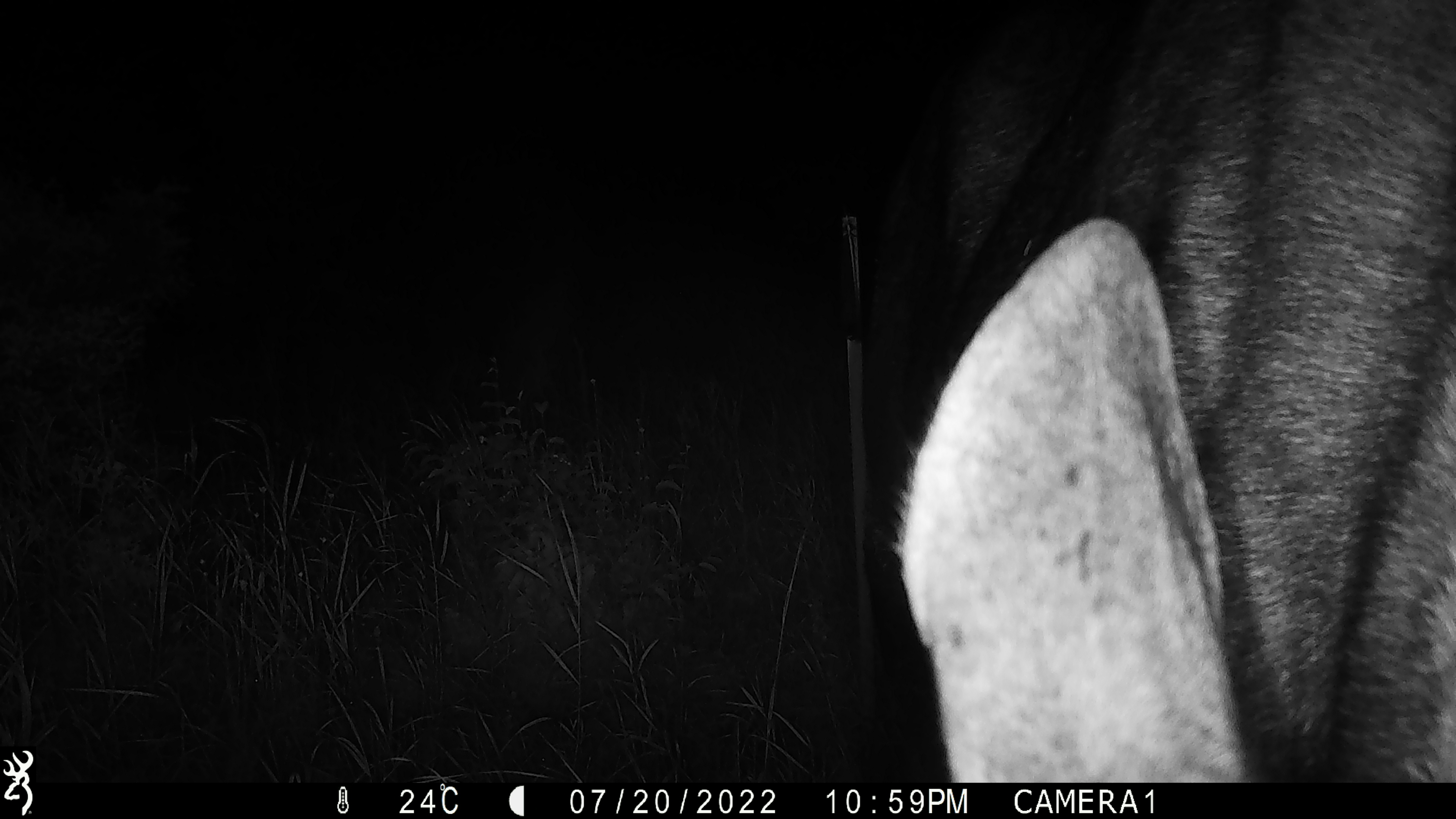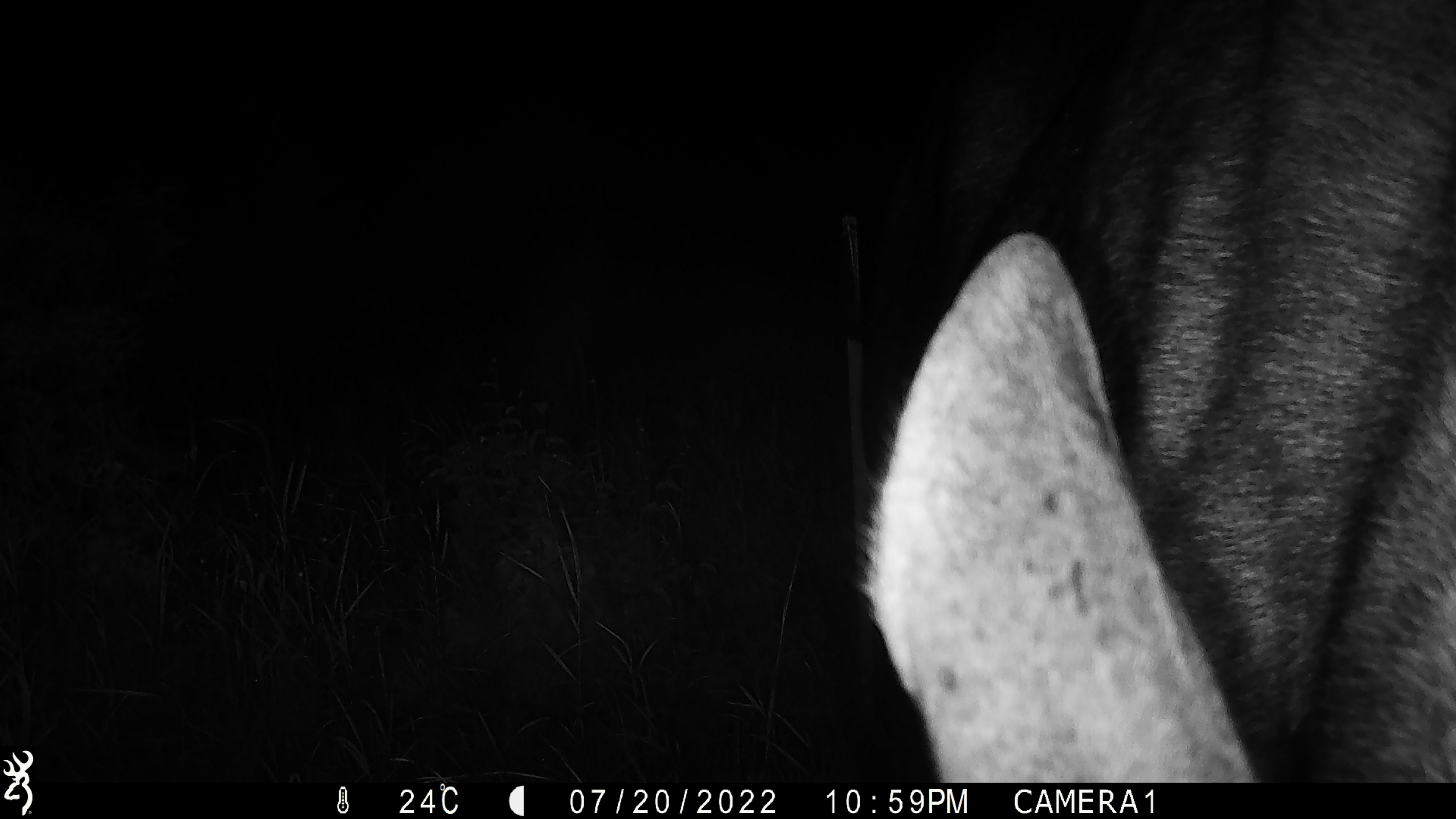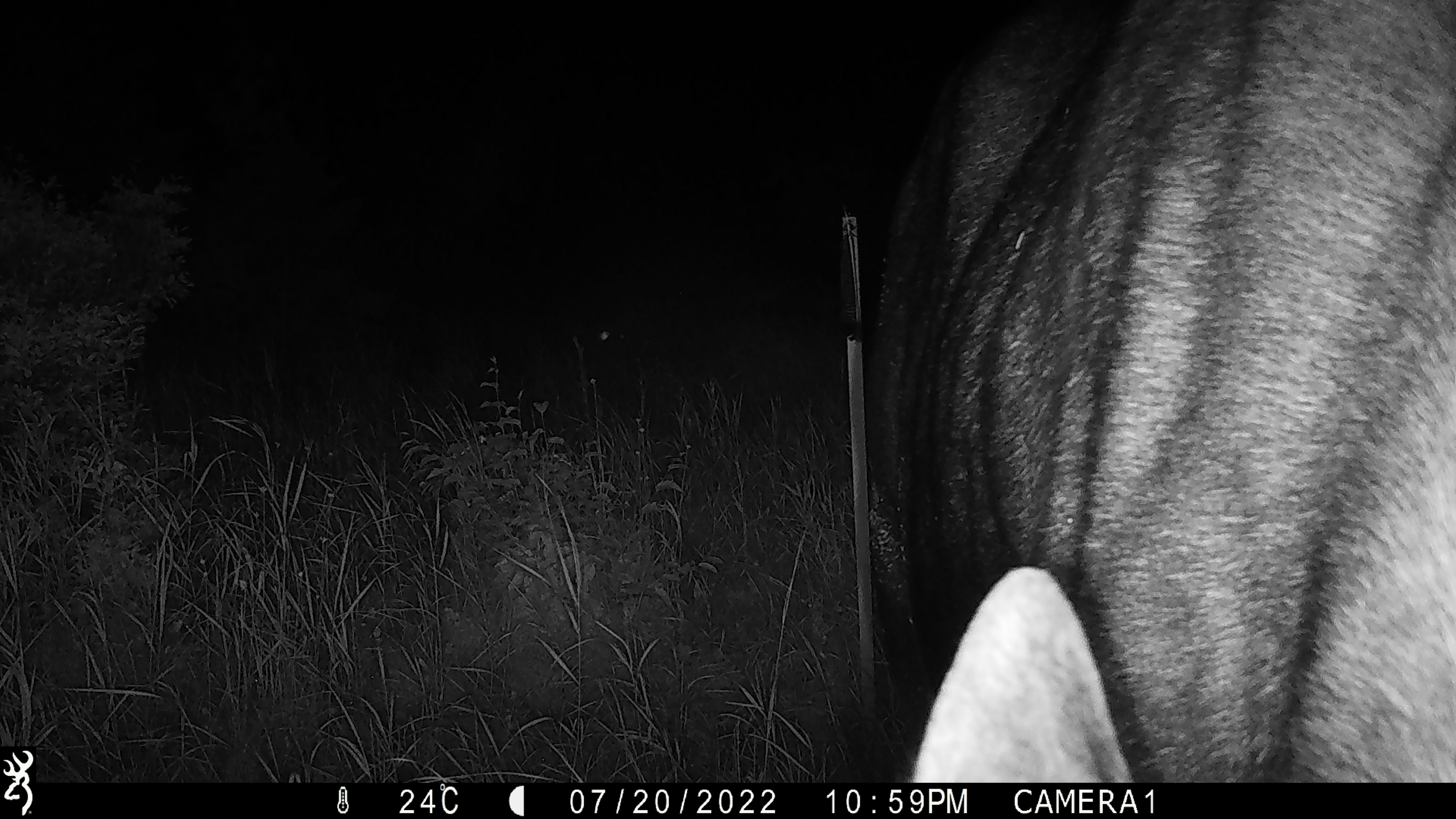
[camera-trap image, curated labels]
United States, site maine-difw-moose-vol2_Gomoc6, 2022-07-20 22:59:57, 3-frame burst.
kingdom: Animalia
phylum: Chordata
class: Mammalia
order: Artiodactyla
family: Cervidae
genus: Alces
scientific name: Alces alces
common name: moose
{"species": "moose (Alces alces)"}